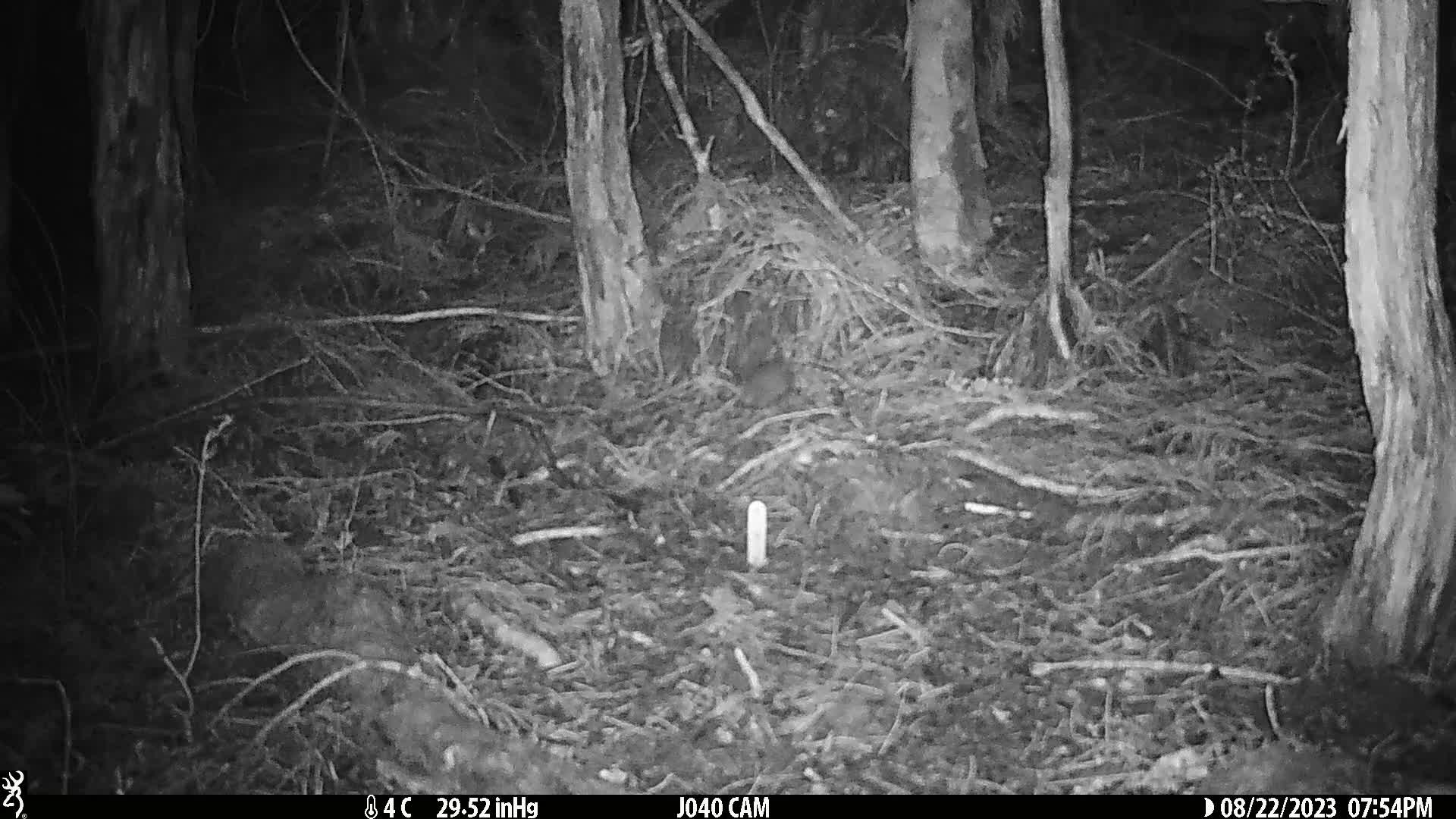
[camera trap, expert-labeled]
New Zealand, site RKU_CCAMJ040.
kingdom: Animalia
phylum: Chordata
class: Mammalia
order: Rodentia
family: Muridae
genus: Rattus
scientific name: Rattus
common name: rat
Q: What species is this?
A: Rat (Rattus).